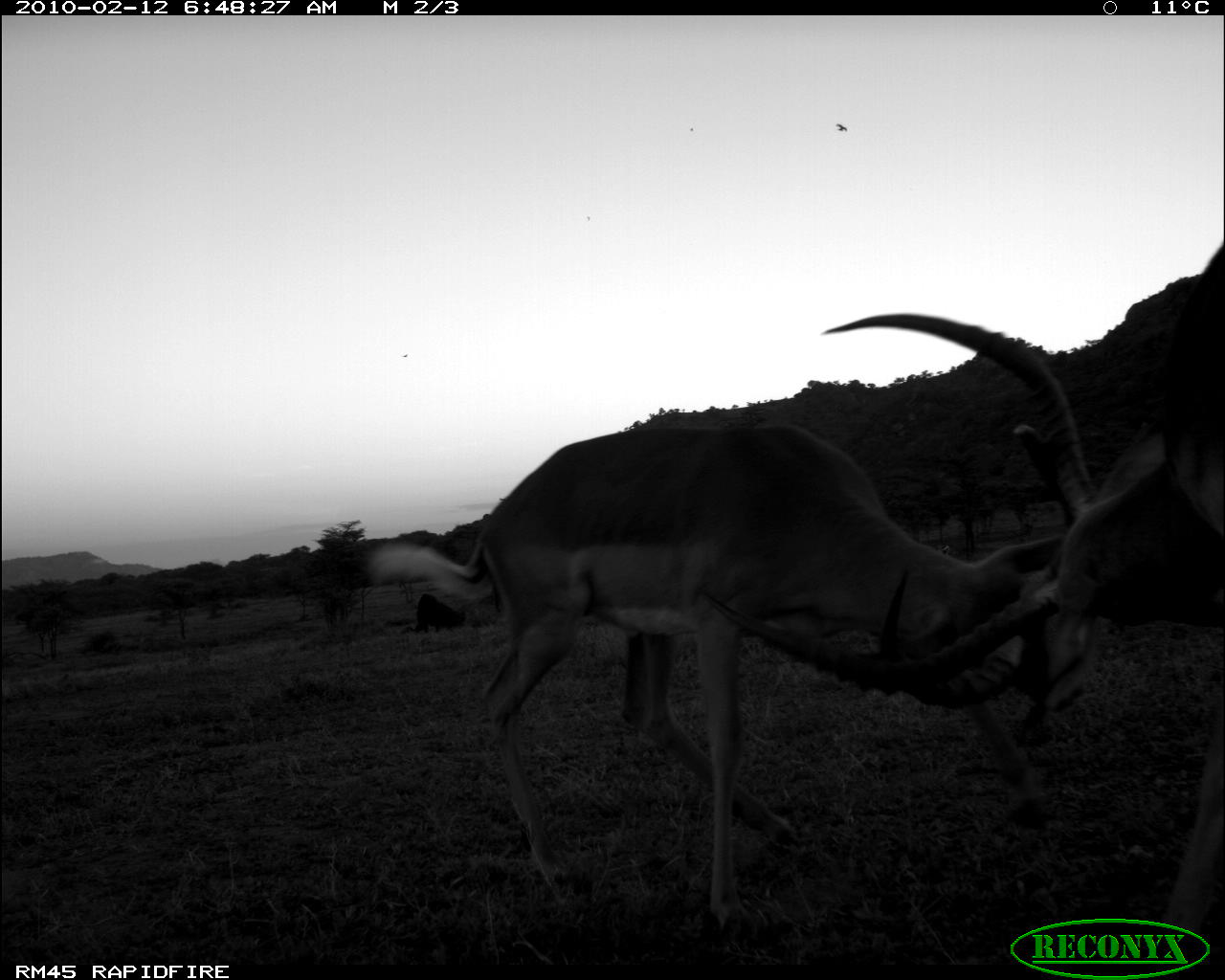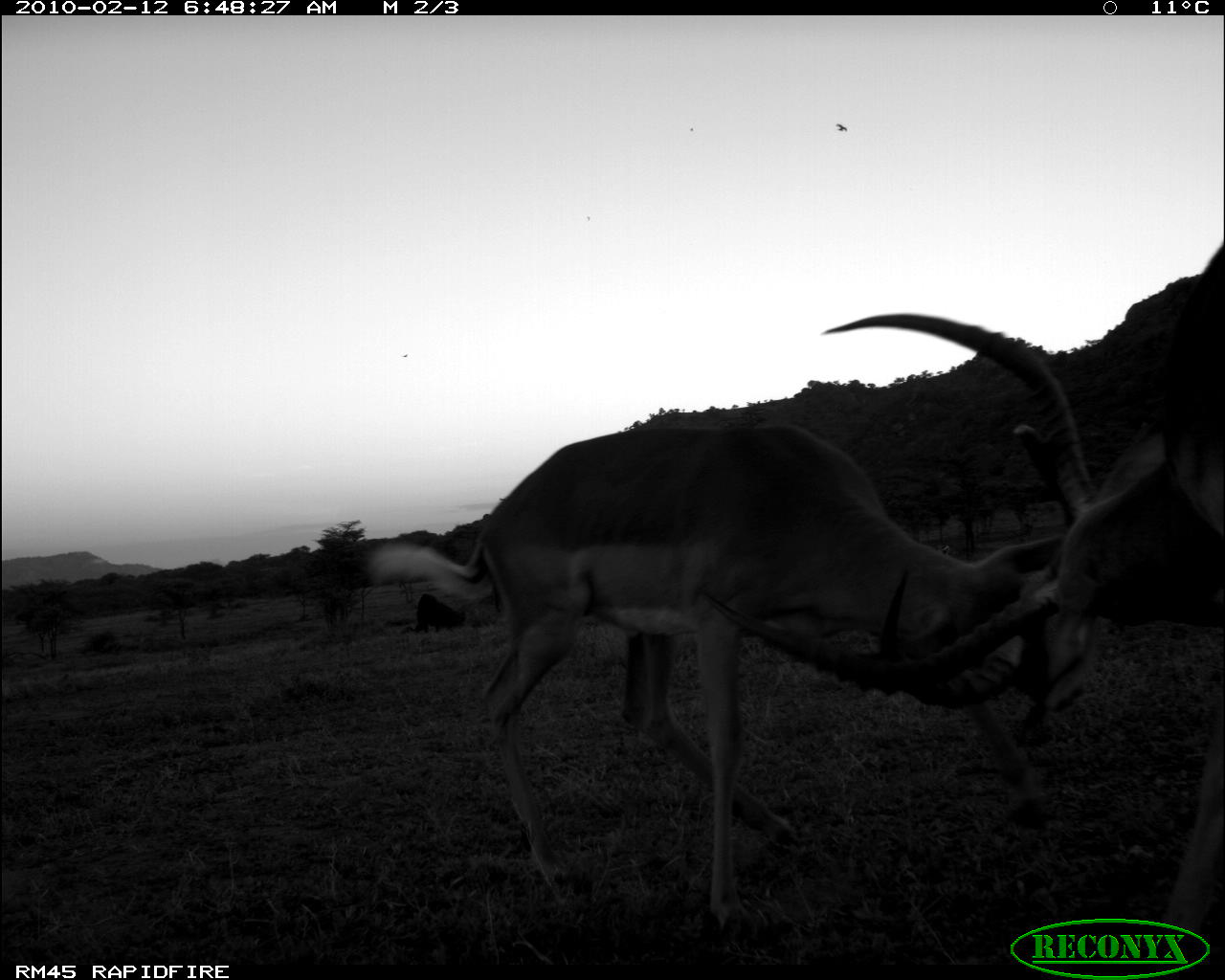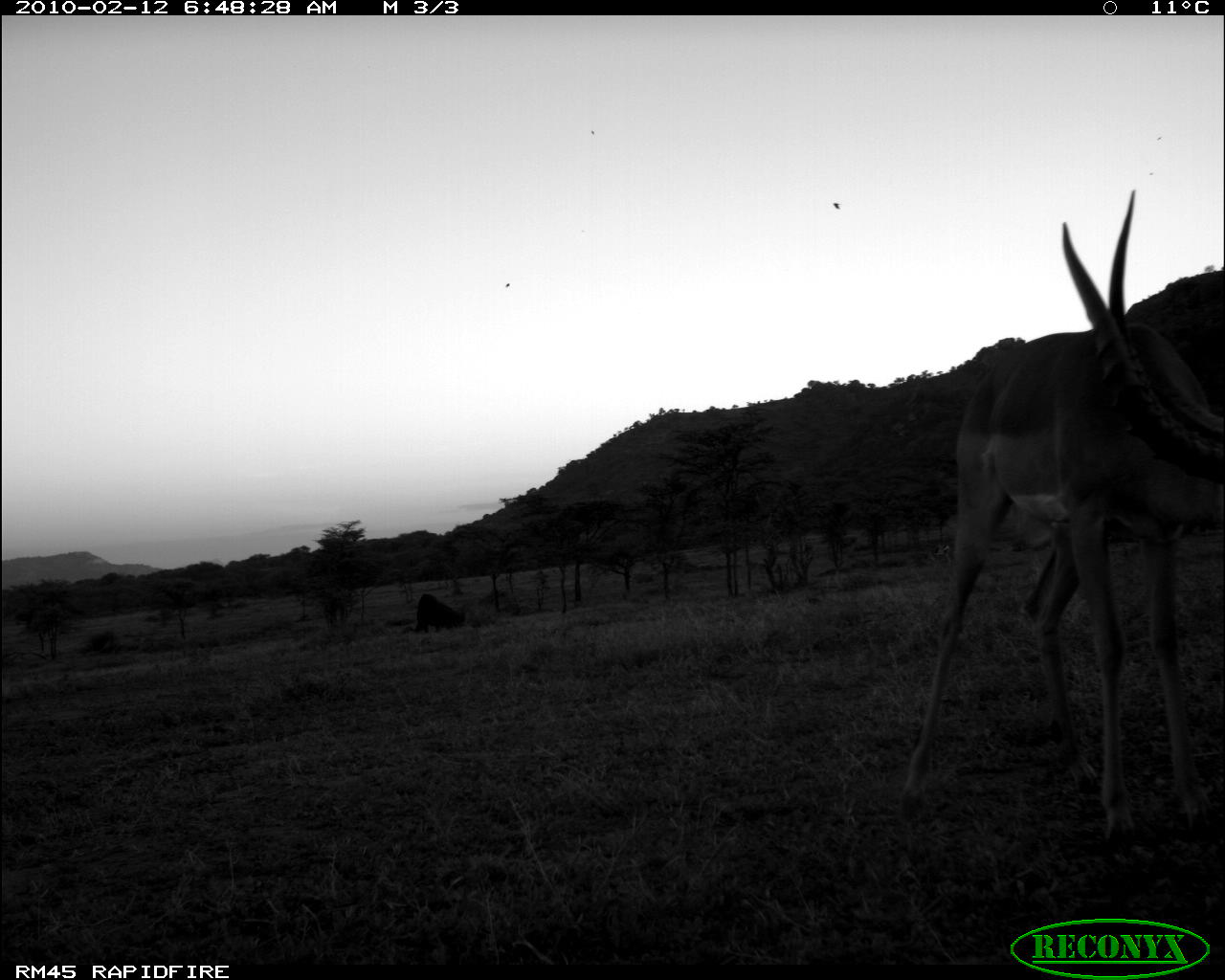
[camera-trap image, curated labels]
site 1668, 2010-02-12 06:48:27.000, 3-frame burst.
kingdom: Animalia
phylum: Chordata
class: Mammalia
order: Artiodactyla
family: Bovidae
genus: Aepyceros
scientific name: Aepyceros melampus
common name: impala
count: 2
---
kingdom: Animalia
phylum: Chordata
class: Mammalia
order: Artiodactyla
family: Bovidae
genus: Nanger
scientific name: Nanger granti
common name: grant's gazelle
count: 1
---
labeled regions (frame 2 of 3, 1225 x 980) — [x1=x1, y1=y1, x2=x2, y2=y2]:
nanger granti: [x1=690, y1=226, x2=1225, y2=965]; [x1=363, y1=411, x2=1102, y2=938]